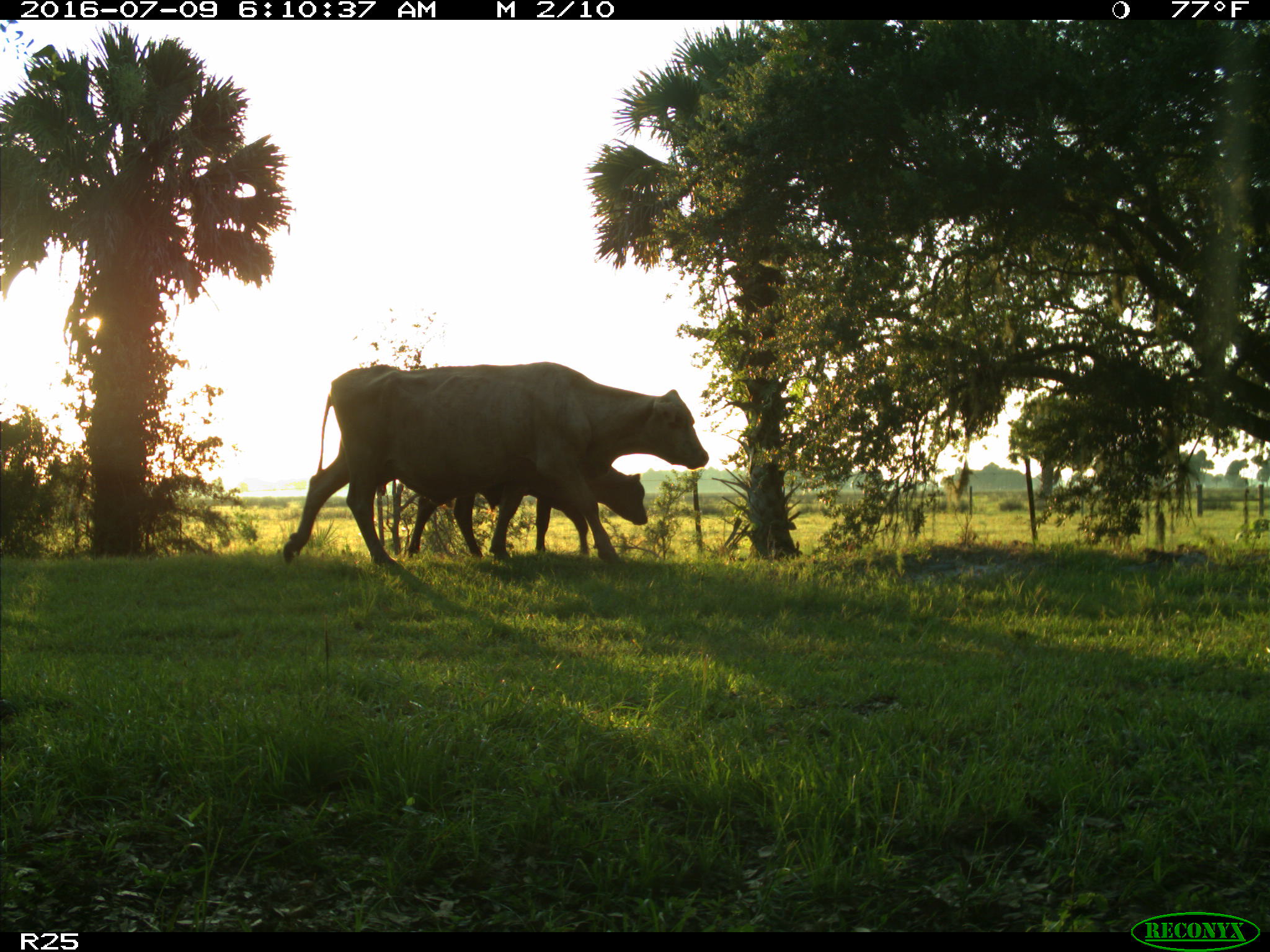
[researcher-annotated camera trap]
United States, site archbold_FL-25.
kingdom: Animalia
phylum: Chordata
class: Mammalia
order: Artiodactyla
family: Bovidae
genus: Bos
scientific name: Bos taurus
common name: domestic cow